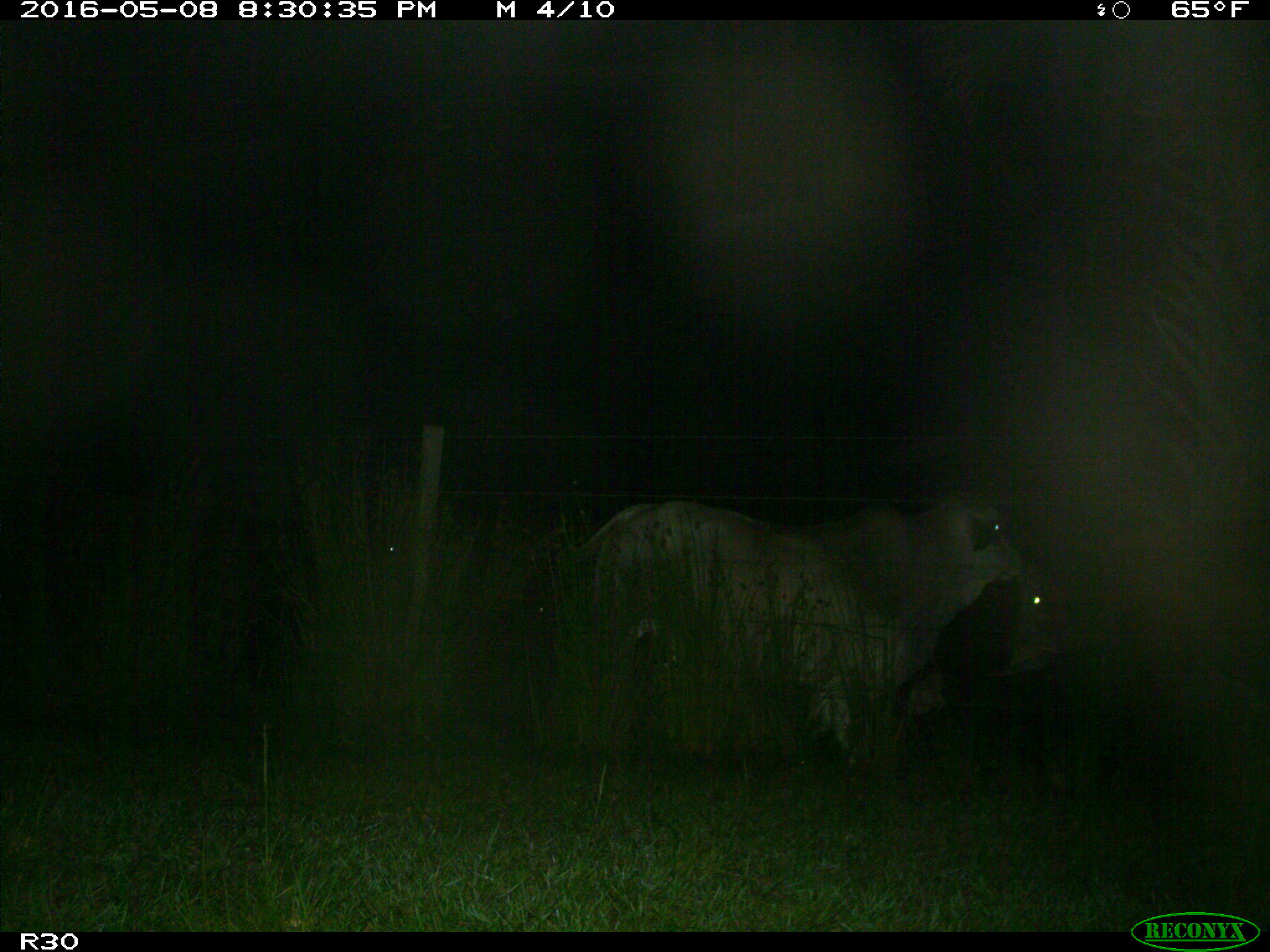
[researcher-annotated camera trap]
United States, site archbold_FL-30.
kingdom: Animalia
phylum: Chordata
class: Mammalia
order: Artiodactyla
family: Bovidae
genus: Bos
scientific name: Bos taurus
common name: domestic cow